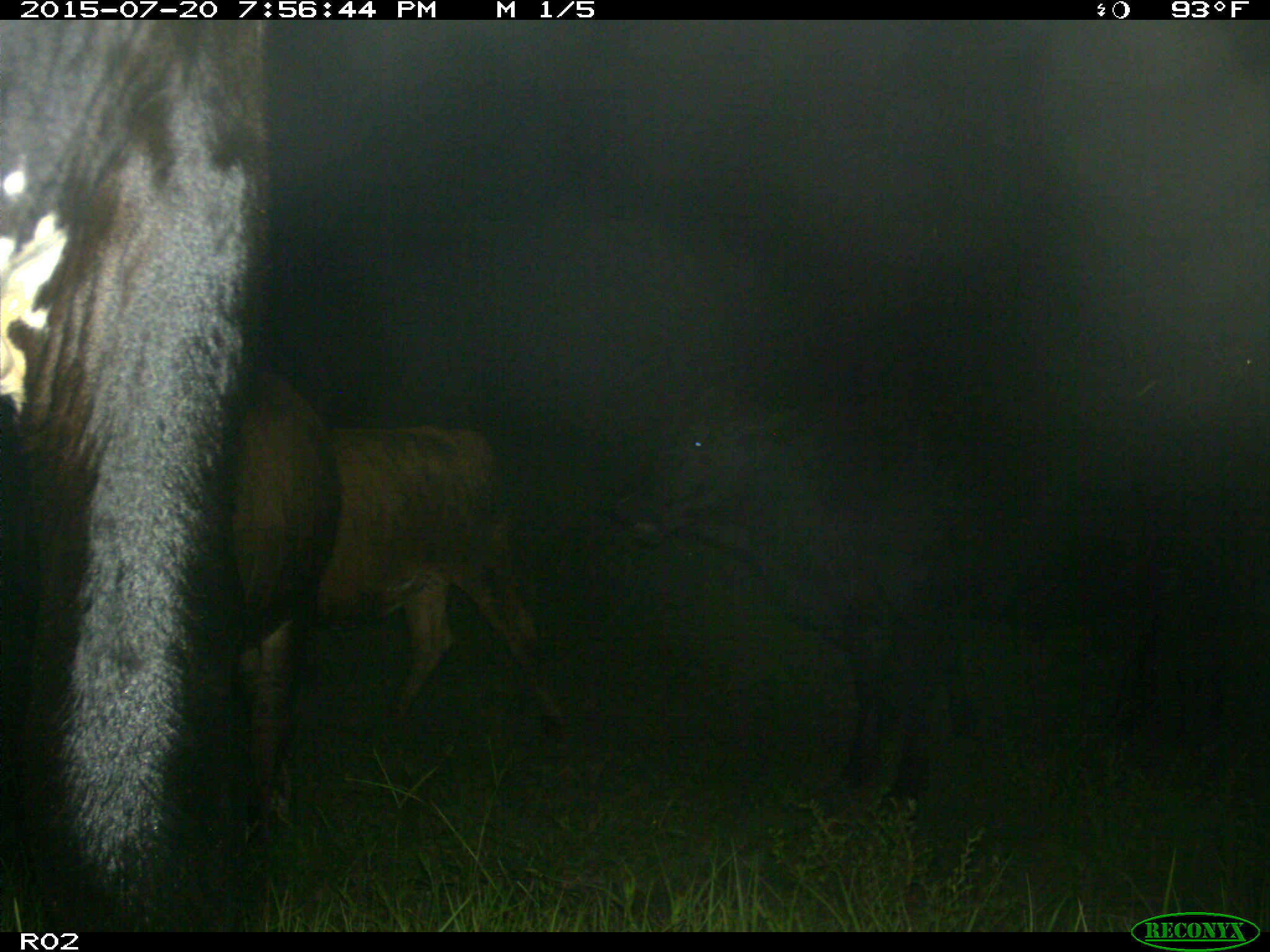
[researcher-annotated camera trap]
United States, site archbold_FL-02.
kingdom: Animalia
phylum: Chordata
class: Mammalia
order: Artiodactyla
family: Bovidae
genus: Bos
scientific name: Bos taurus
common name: domestic cow